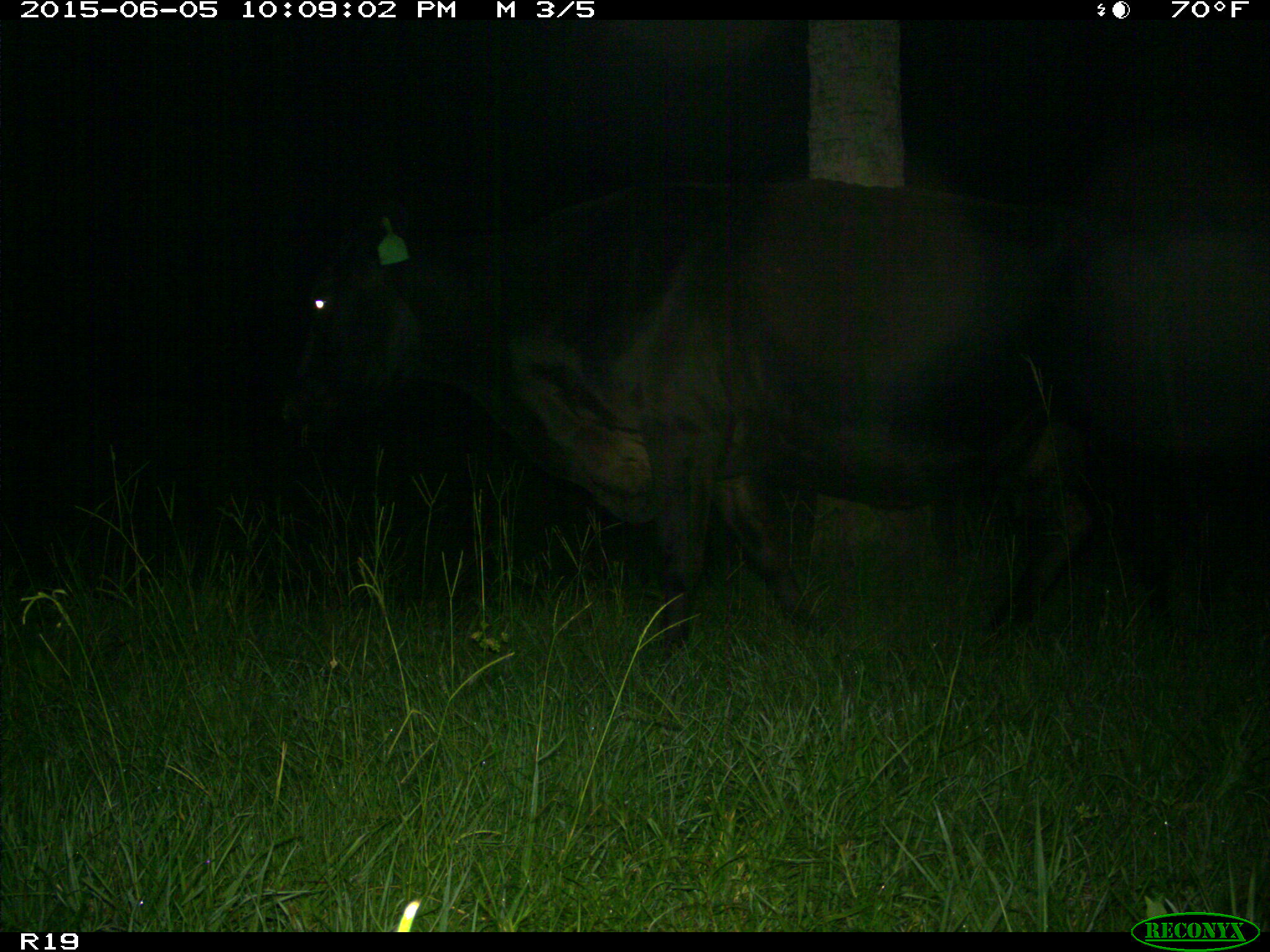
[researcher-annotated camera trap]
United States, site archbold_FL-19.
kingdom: Animalia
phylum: Chordata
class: Mammalia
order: Artiodactyla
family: Bovidae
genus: Bos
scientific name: Bos taurus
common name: domestic cow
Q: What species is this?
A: Bos taurus (domestic cow).